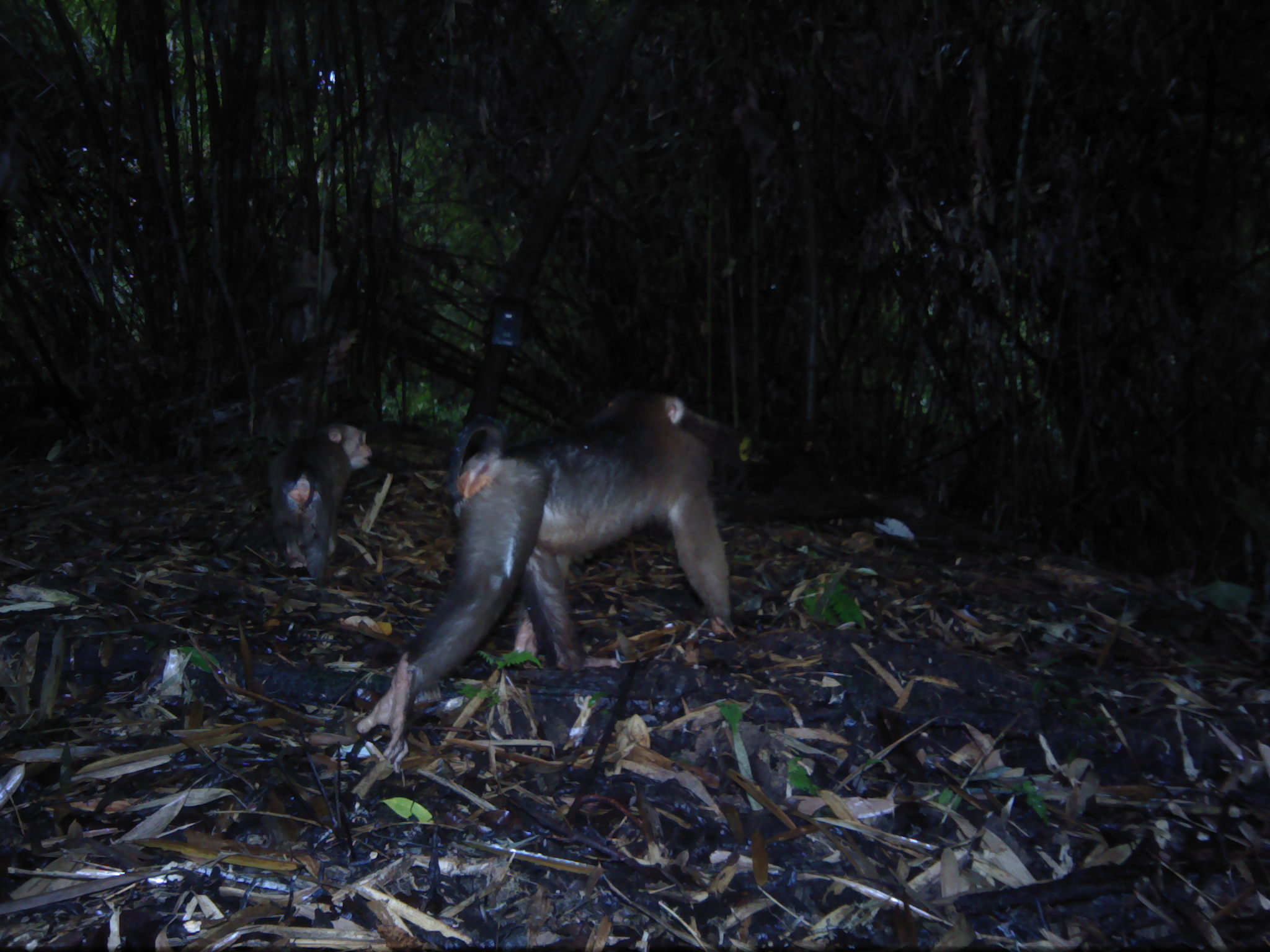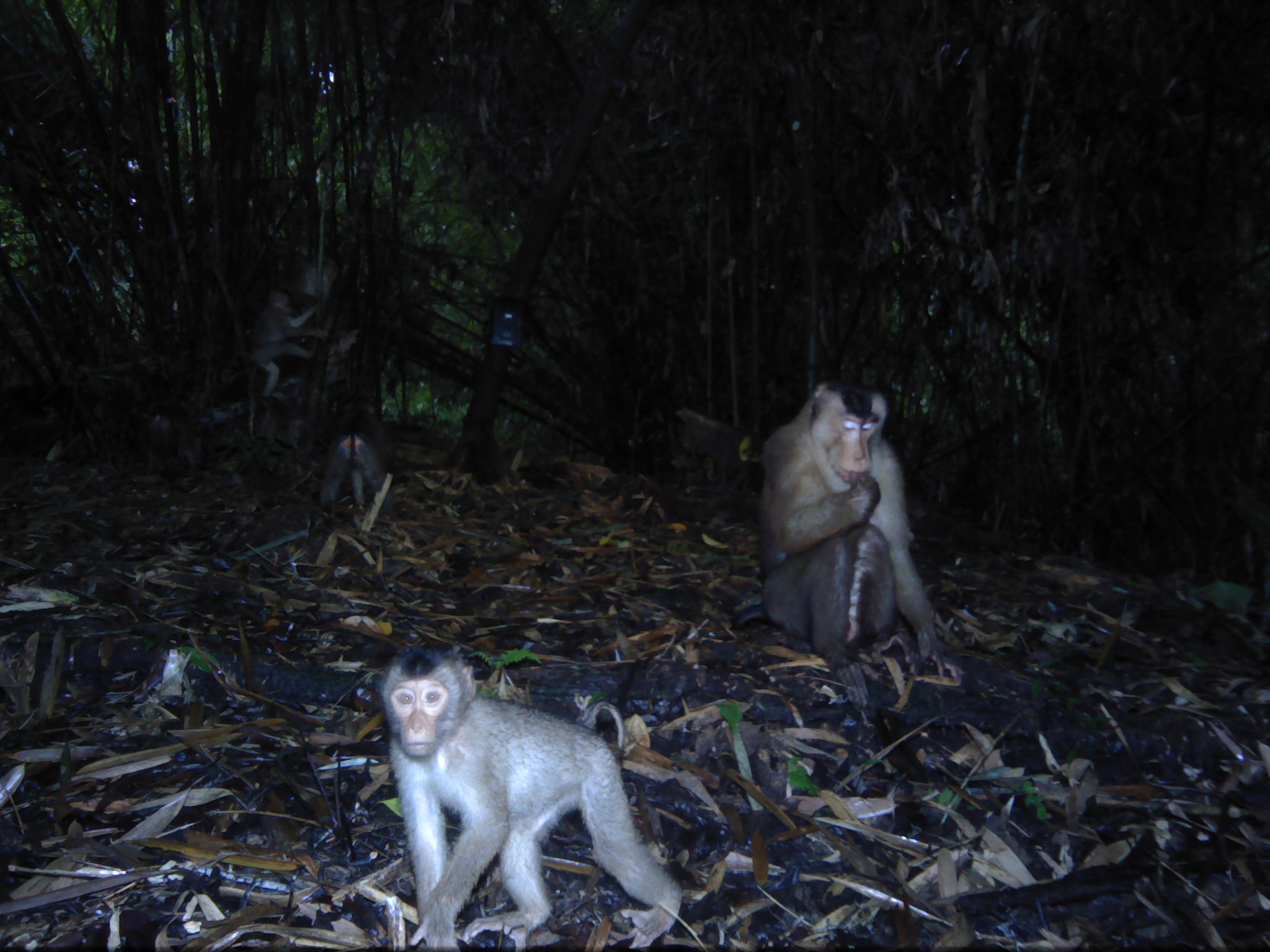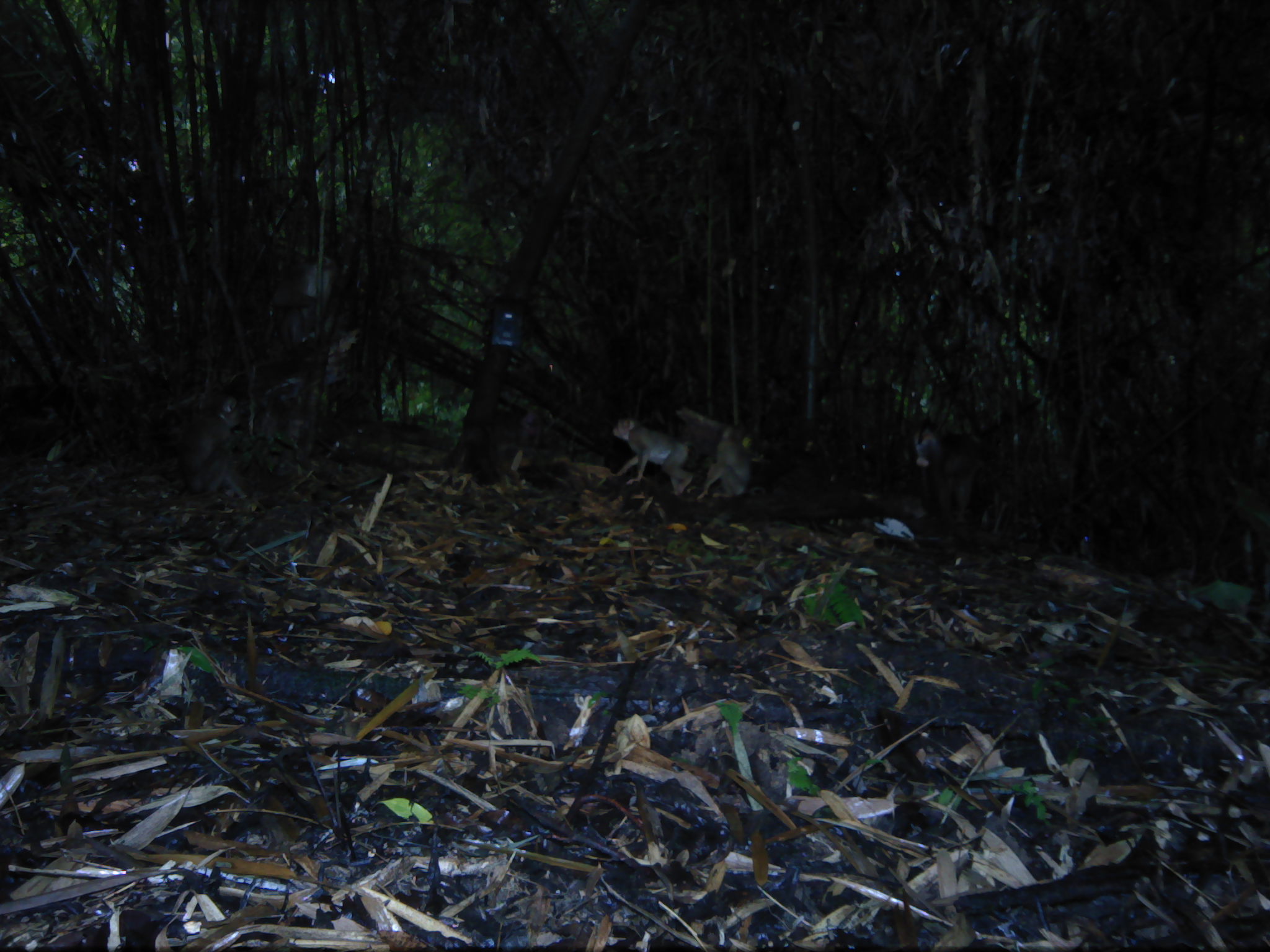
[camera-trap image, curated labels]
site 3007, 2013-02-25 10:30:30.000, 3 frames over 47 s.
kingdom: Animalia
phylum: Chordata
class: Mammalia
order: Primates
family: Cercopithecidae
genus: Macaca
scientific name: Macaca nemestrina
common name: southern pig-tailed macaque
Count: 3.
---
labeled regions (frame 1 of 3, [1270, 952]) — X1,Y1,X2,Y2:
macaca nemestrina: 352,386,732,774; 268,419,376,578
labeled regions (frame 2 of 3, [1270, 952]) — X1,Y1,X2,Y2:
macaca nemestrina: 377,639,685,948; 752,381,951,712; 315,390,394,511; 249,286,326,397; 297,253,341,294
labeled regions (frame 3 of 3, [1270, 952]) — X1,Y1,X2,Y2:
macaca nemestrina: 181,386,255,500; 913,420,991,521; 611,416,695,497; 261,259,318,346; 283,257,336,348; 696,422,751,501